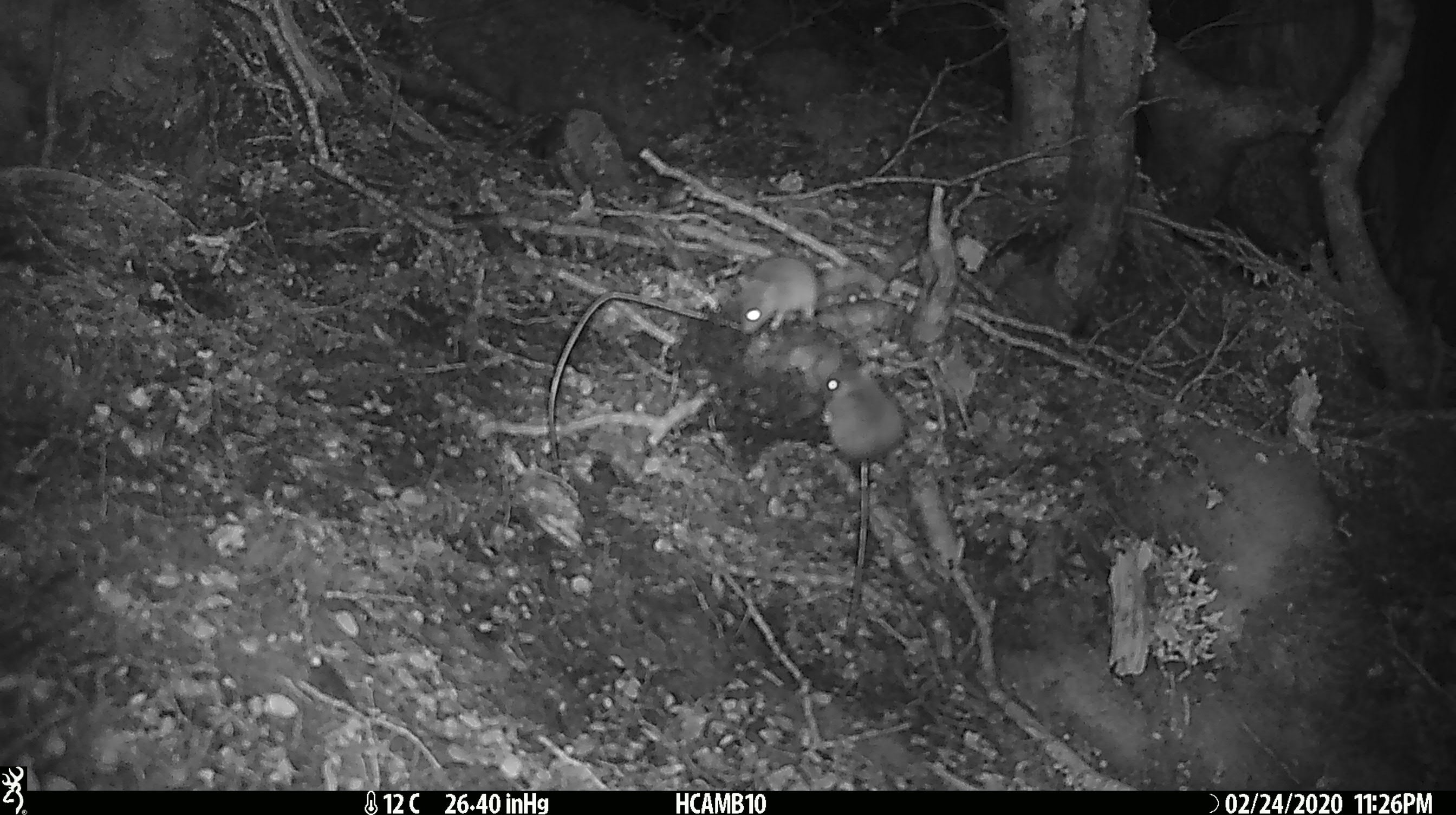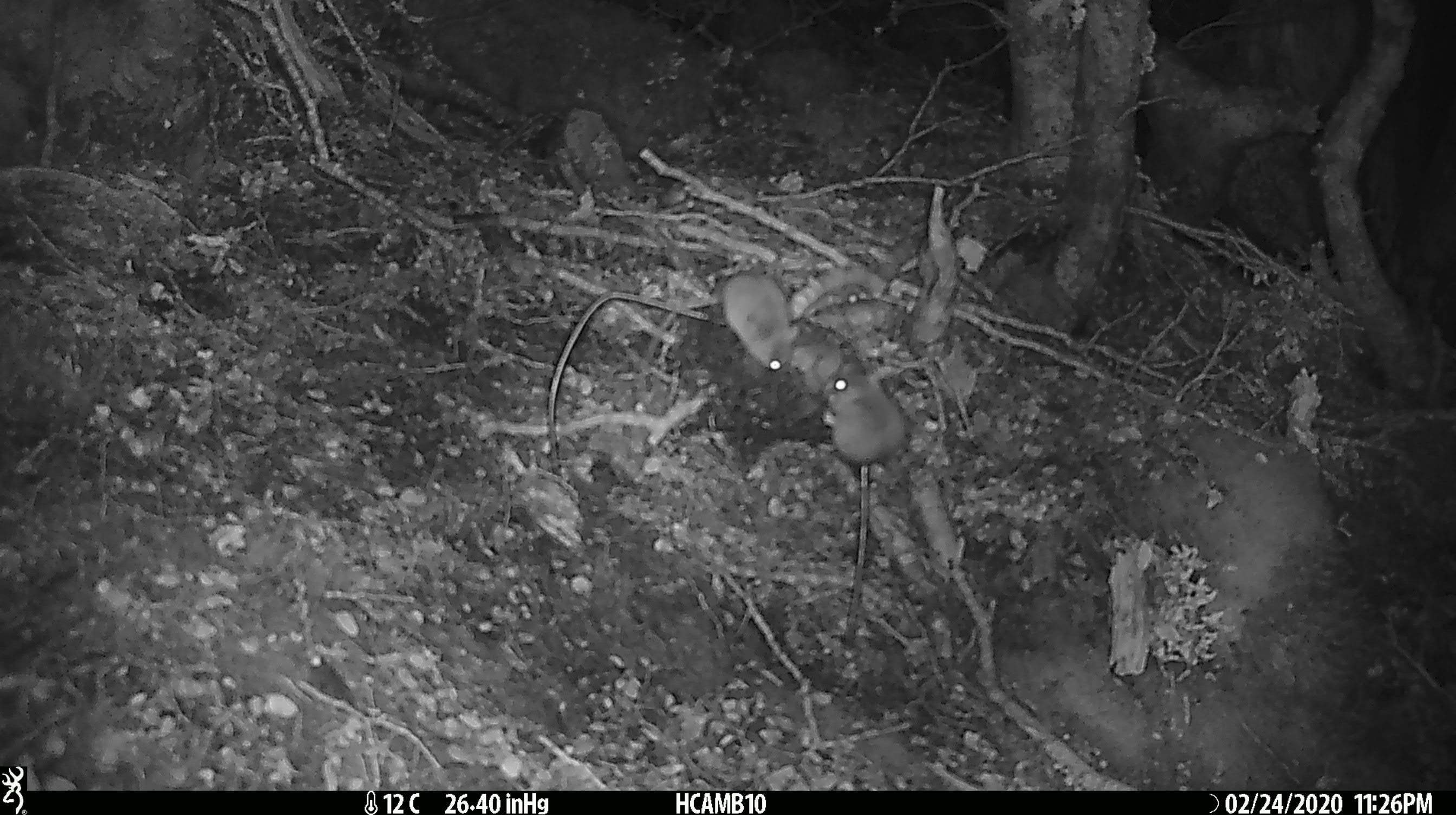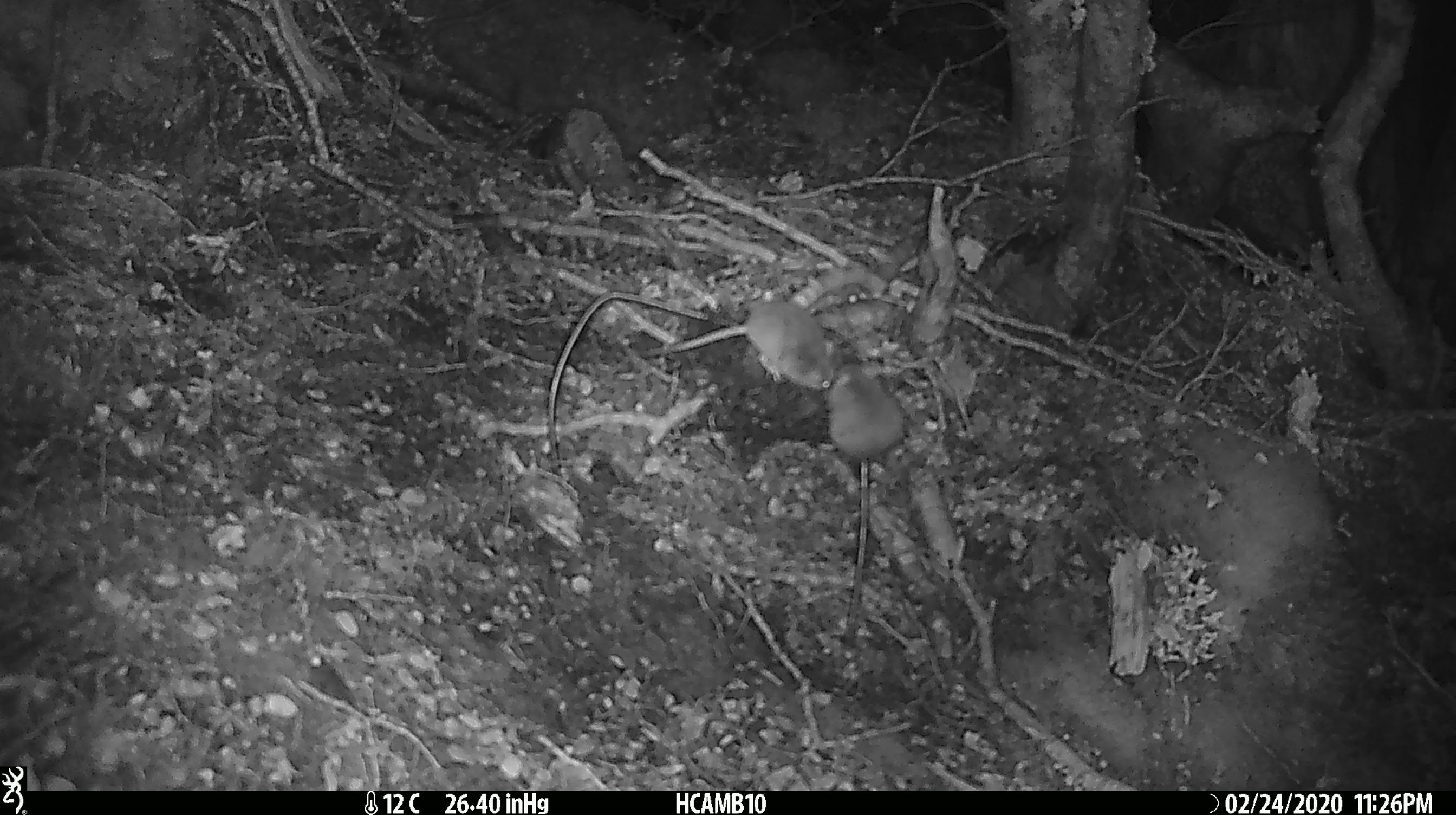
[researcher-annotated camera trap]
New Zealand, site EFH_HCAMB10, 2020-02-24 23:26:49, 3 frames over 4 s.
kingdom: Animalia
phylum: Chordata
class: Mammalia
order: Rodentia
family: Muridae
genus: Mus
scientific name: Mus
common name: mouse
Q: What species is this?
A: Mouse (Mus).